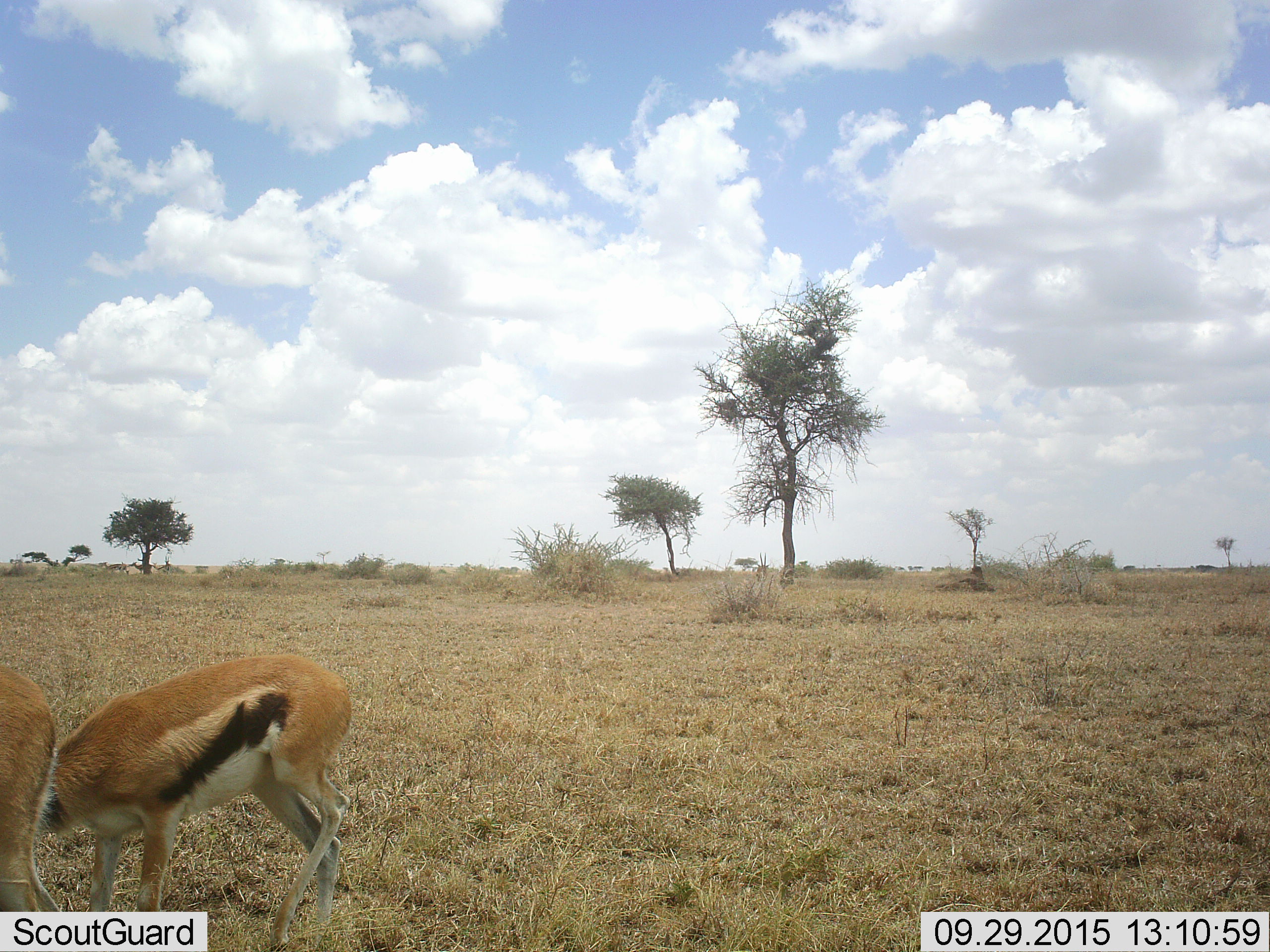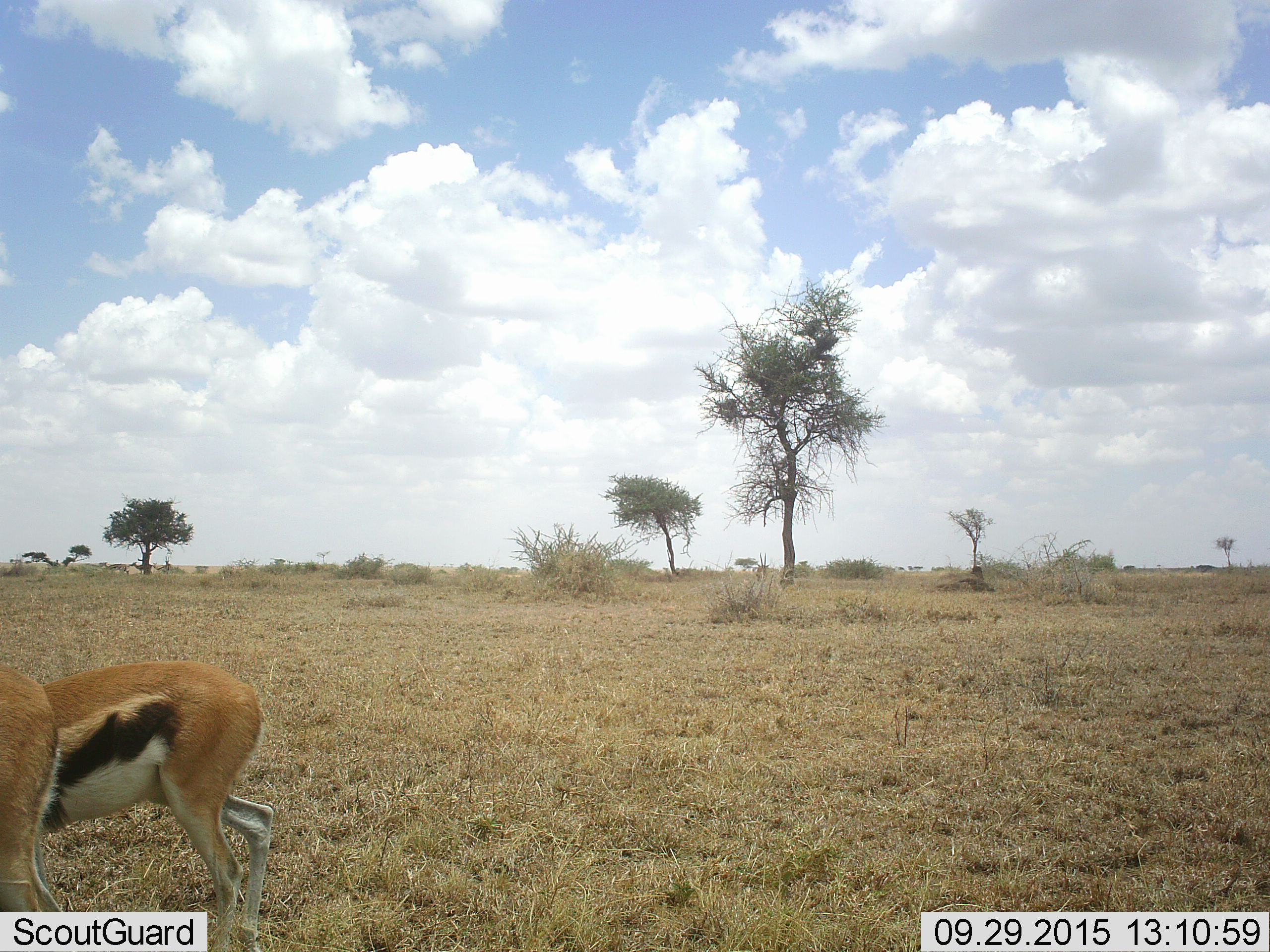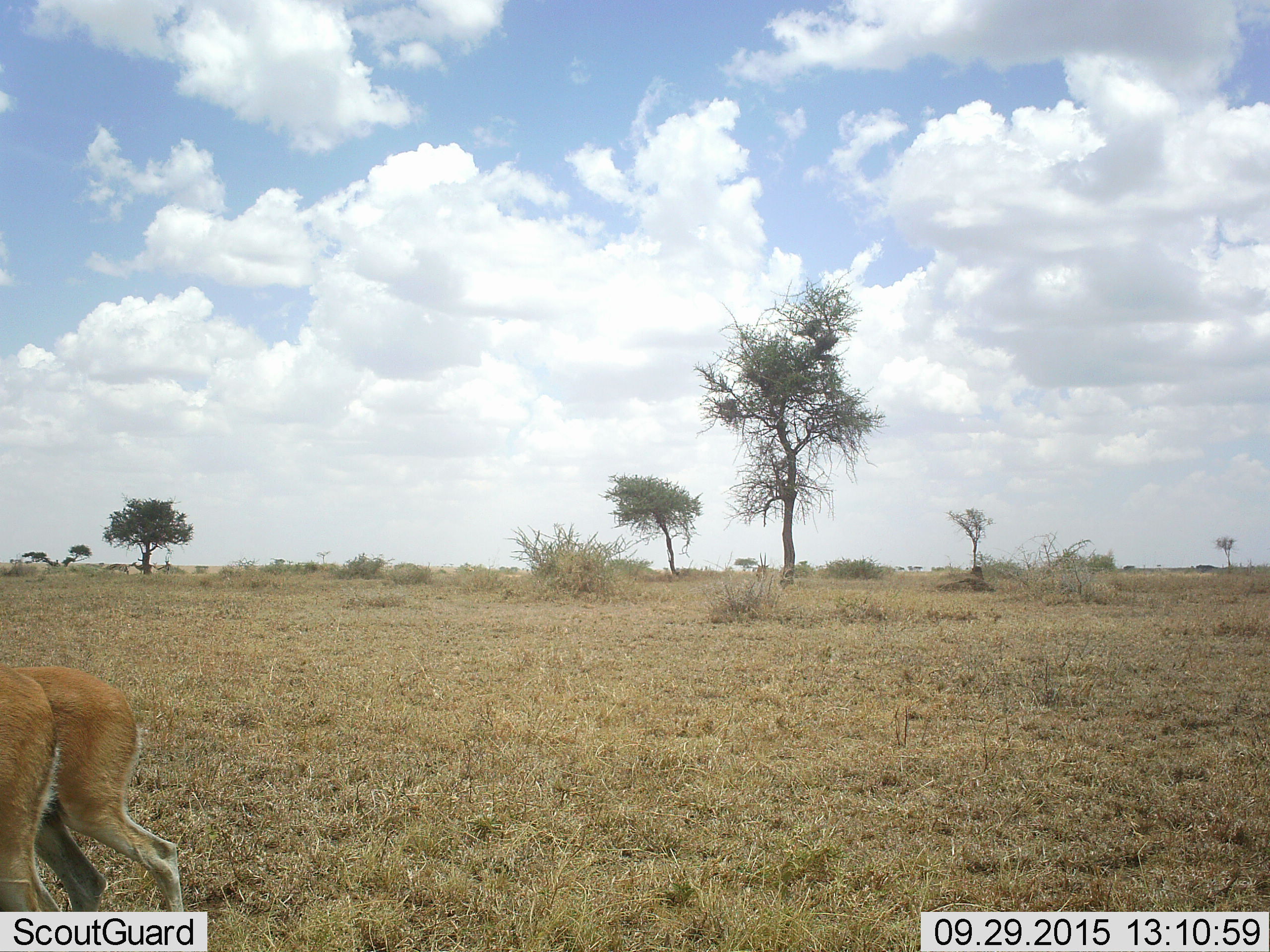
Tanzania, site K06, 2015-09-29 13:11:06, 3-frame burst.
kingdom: Animalia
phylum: Chordata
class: Mammalia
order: Artiodactyla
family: Bovidae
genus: Eudorcas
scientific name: Eudorcas thomsonii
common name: thomson's gazelle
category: gazellethomsons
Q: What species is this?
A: Gazellethomsons (thomson's gazelle) (Eudorcas thomsonii).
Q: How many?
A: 2.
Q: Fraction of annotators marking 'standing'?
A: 56%.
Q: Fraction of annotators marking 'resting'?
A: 0%.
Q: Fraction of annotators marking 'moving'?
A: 67%.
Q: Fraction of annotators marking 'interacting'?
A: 0%.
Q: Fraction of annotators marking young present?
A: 11%.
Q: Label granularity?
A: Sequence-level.